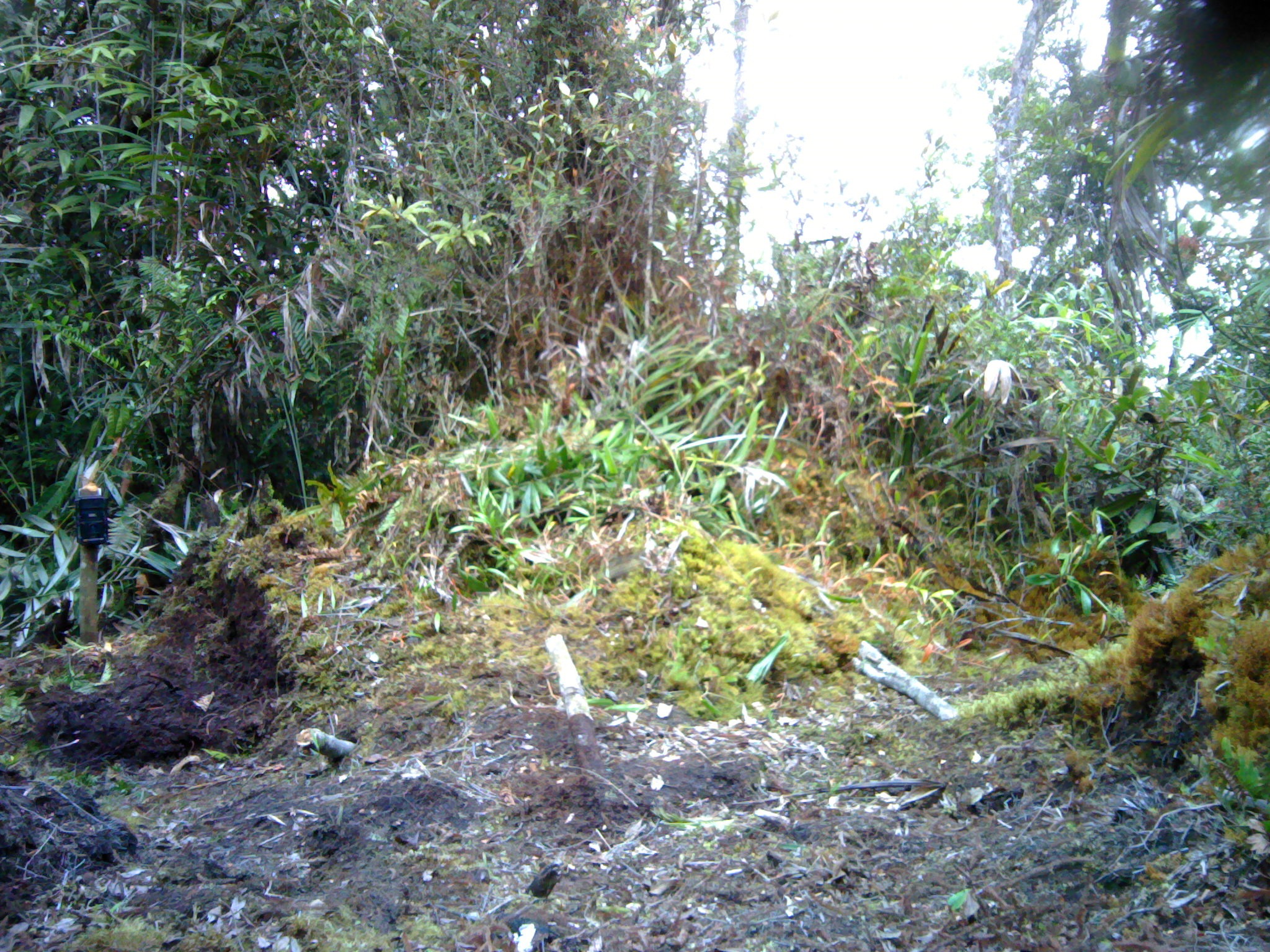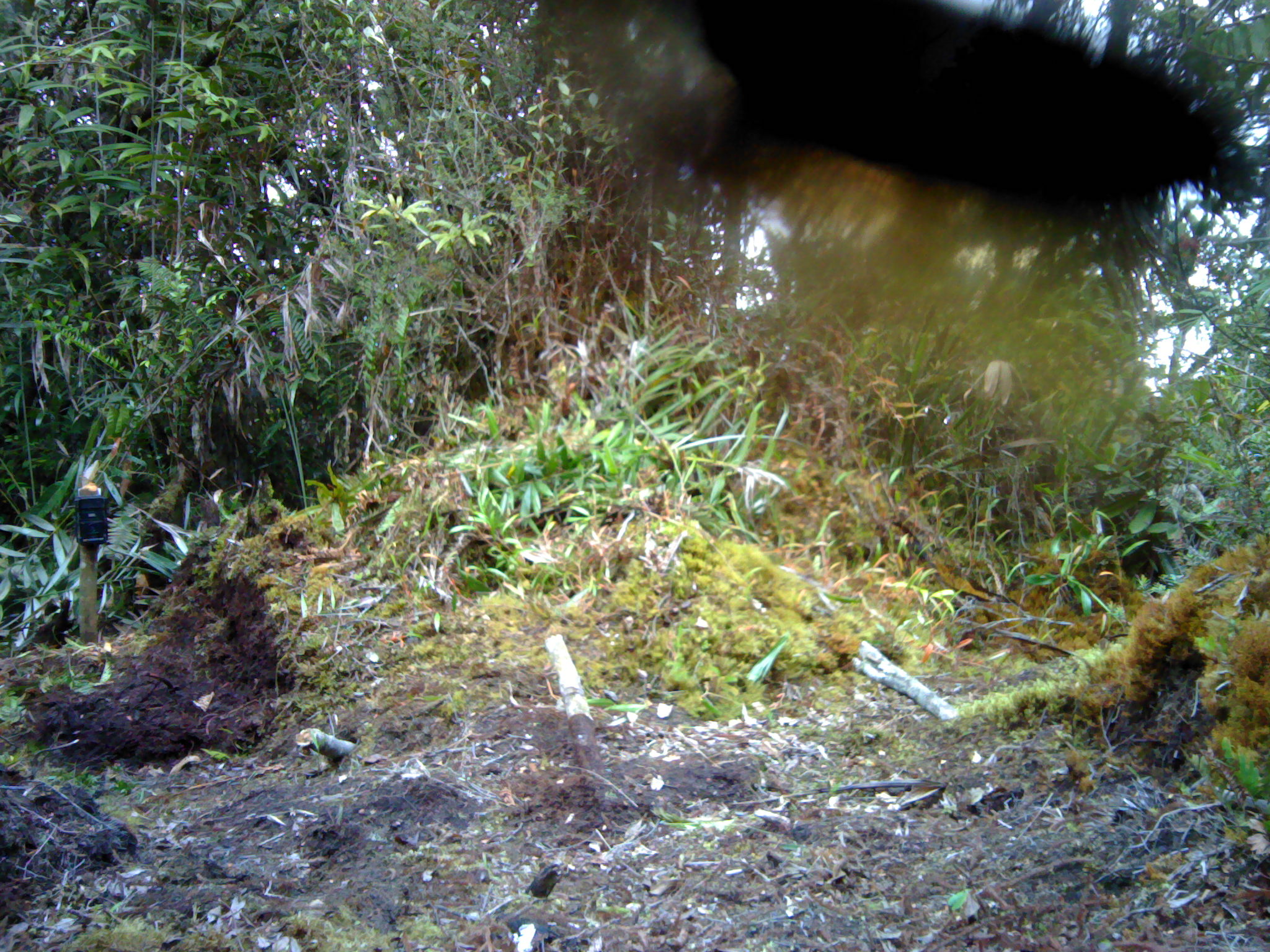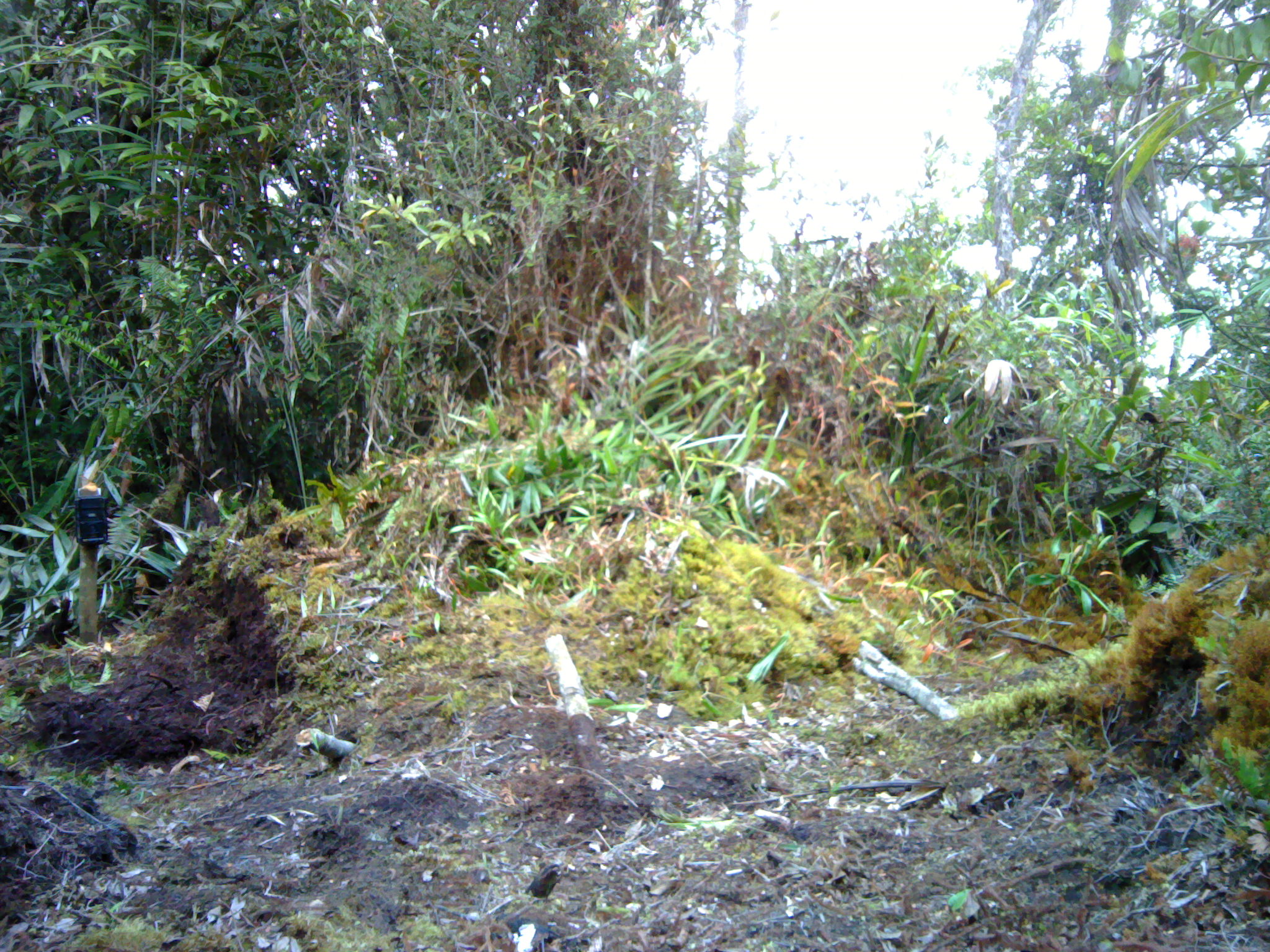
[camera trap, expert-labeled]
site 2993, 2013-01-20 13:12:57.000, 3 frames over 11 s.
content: unidentified animal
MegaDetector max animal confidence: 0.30